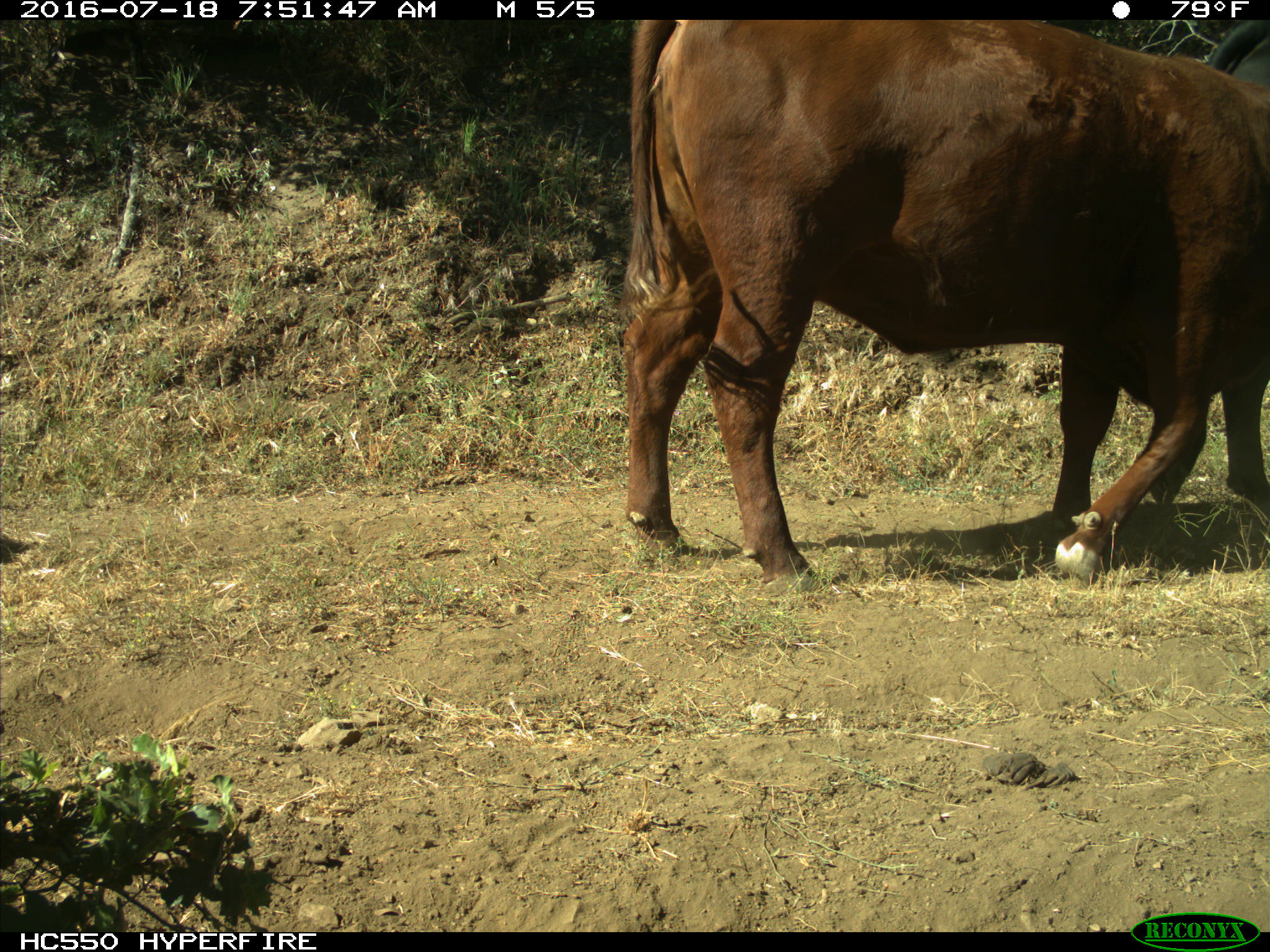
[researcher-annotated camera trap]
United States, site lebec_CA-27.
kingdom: Animalia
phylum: Chordata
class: Mammalia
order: Artiodactyla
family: Bovidae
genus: Bos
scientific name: Bos taurus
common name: domestic cow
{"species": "Bos taurus (domestic cow)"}